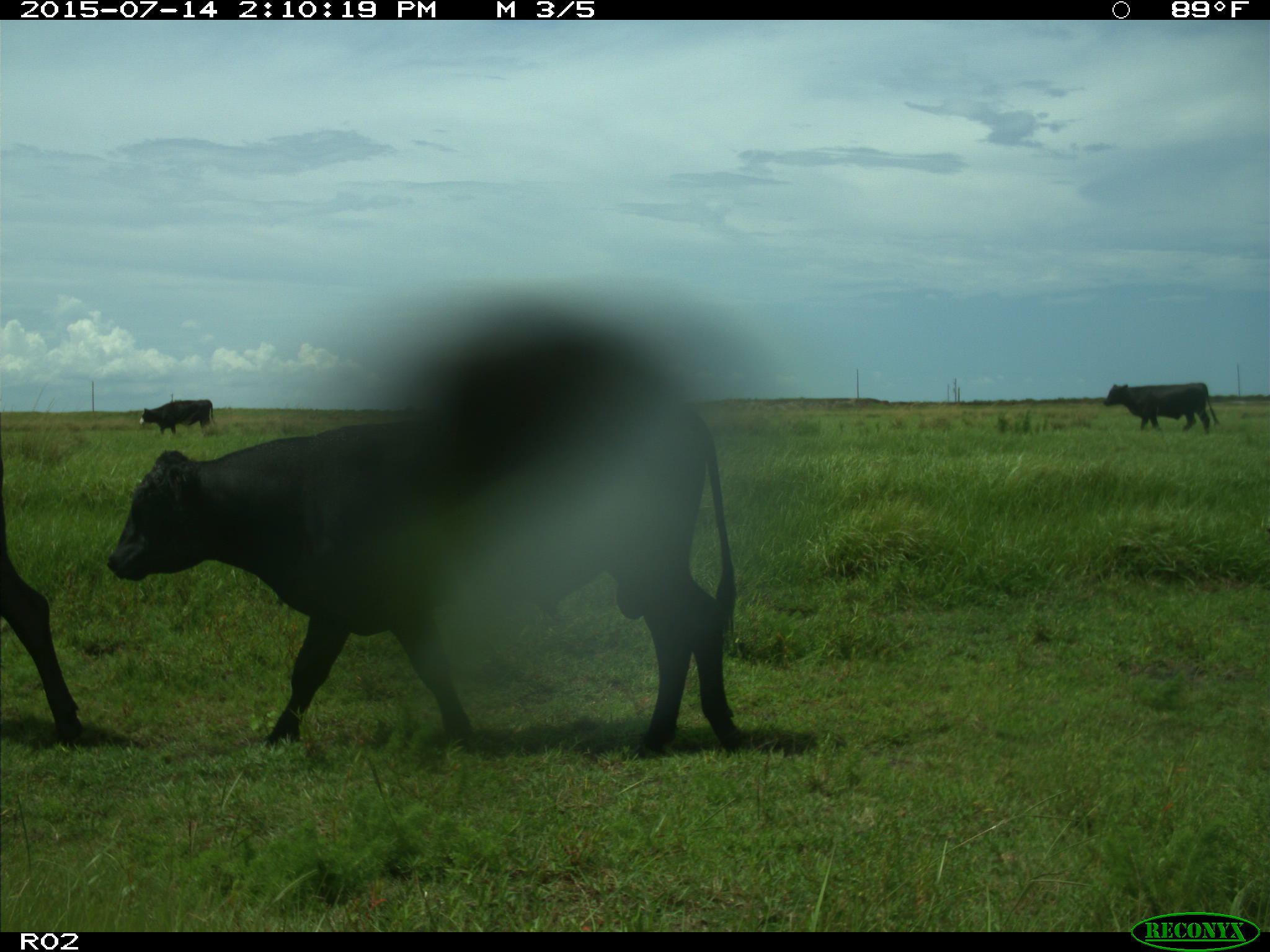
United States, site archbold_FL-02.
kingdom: Animalia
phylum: Chordata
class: Mammalia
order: Artiodactyla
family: Bovidae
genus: Bos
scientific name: Bos taurus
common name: domestic cow